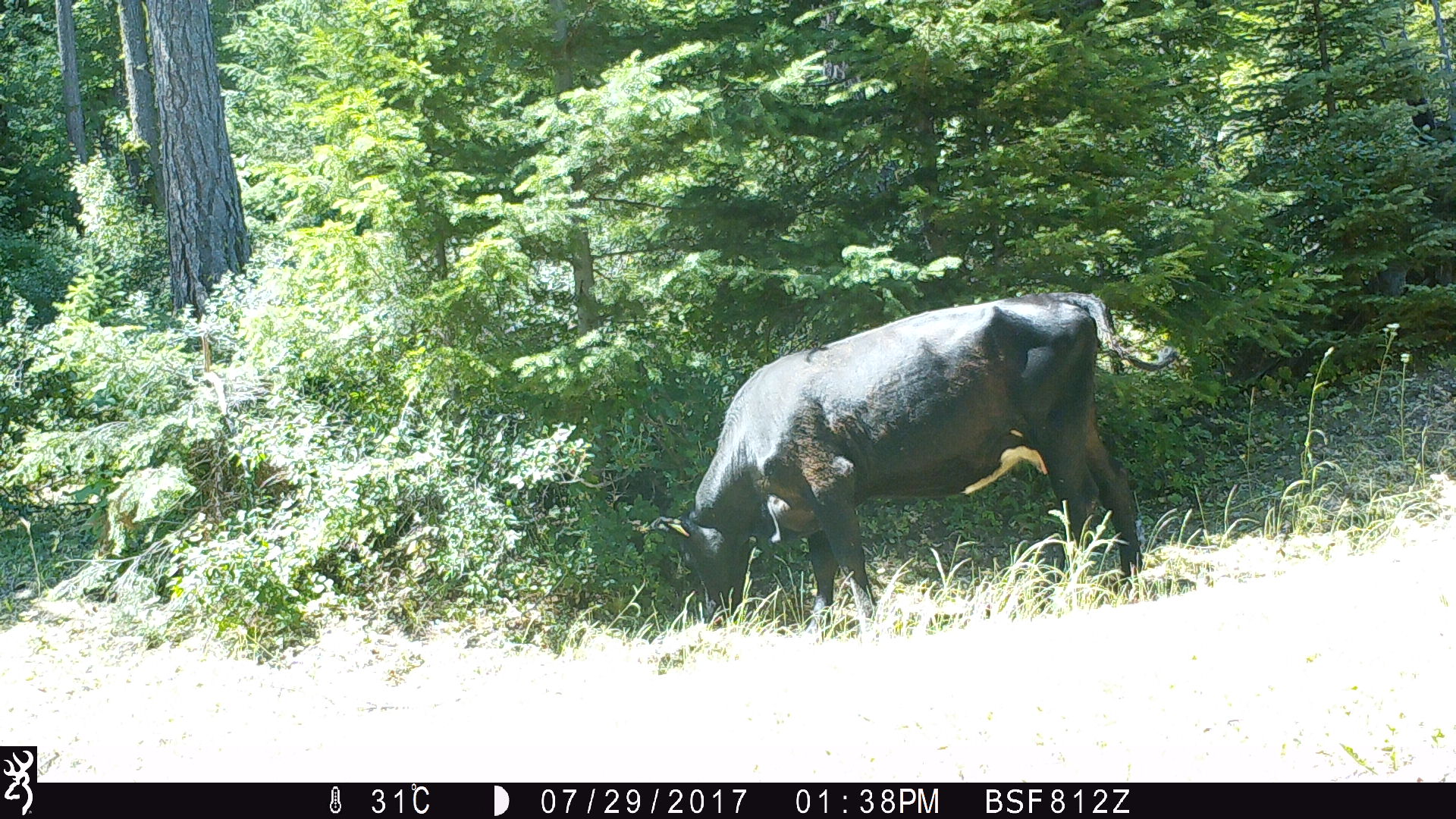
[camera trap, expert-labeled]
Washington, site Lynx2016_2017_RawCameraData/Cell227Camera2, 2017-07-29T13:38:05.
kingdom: Animalia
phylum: Chordata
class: Mammalia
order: Artiodactyla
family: Bovidae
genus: Bos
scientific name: Bos taurus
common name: domestic cattle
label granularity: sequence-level